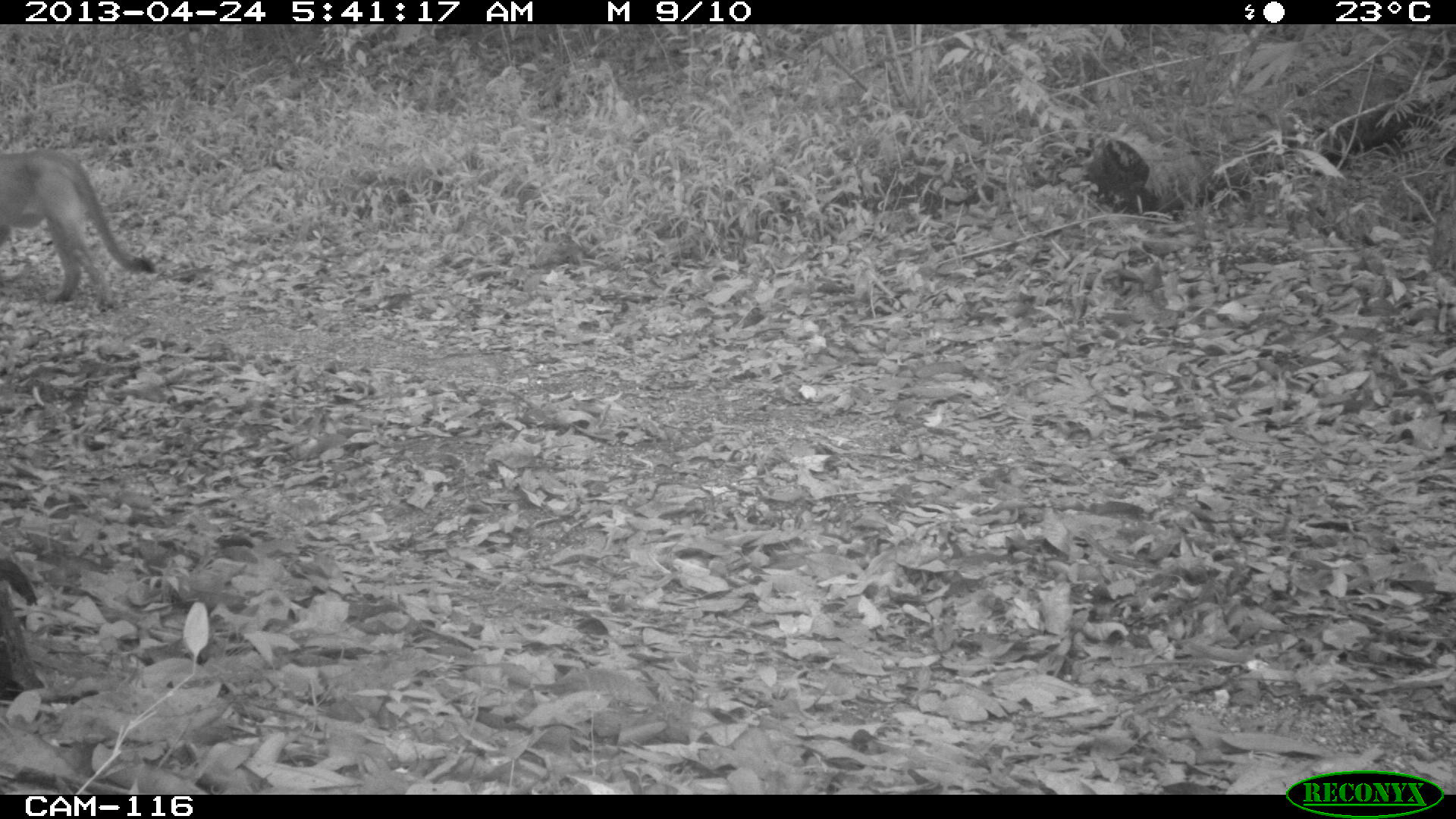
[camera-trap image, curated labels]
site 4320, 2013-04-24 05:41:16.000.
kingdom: Animalia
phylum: Chordata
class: Mammalia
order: Carnivora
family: Felidae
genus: Puma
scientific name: Puma concolor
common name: mountain lion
Puma concolor (mountain lion), count 1.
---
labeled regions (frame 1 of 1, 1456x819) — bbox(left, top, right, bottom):
puma concolor: bbox(0, 150, 158, 303)